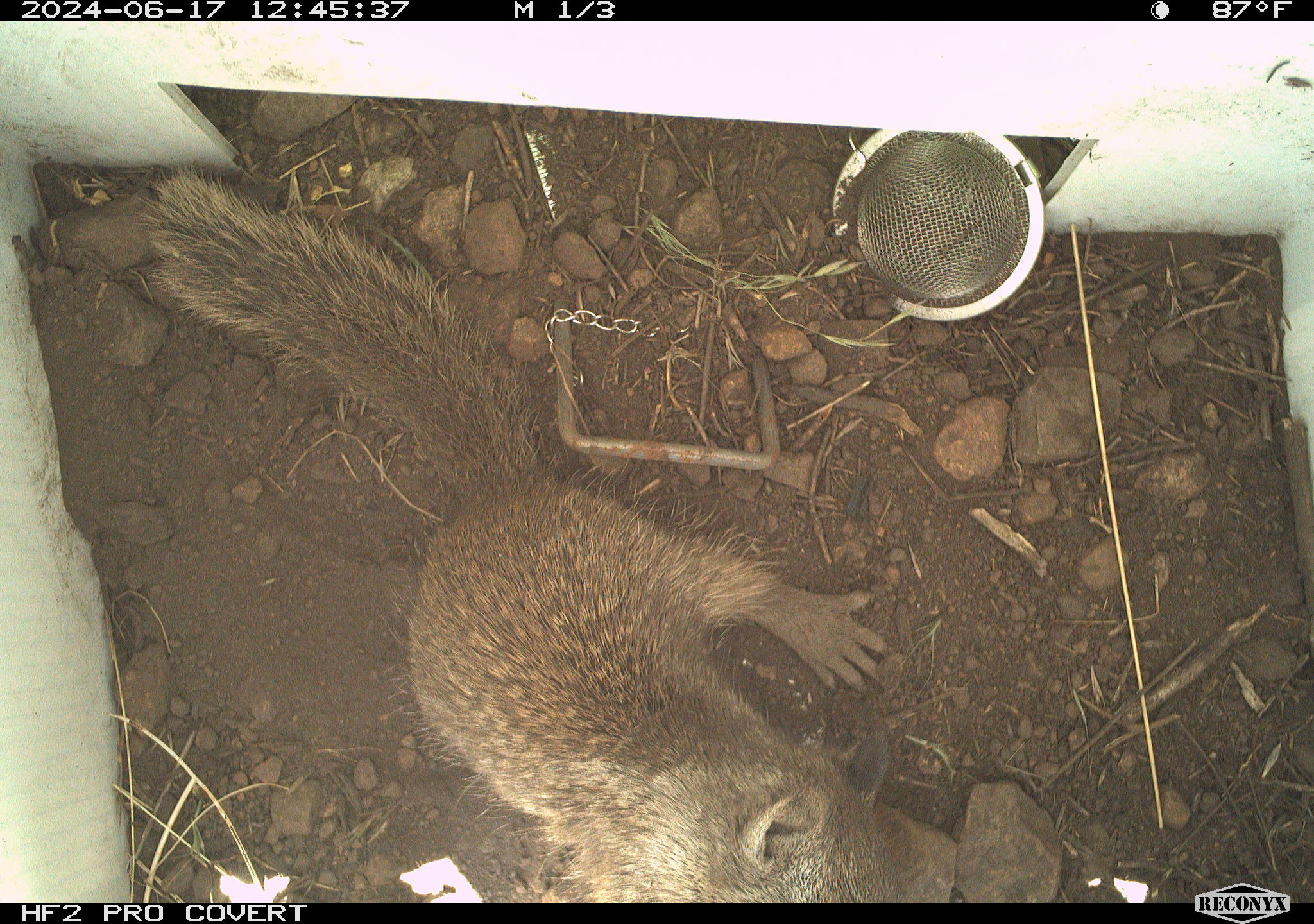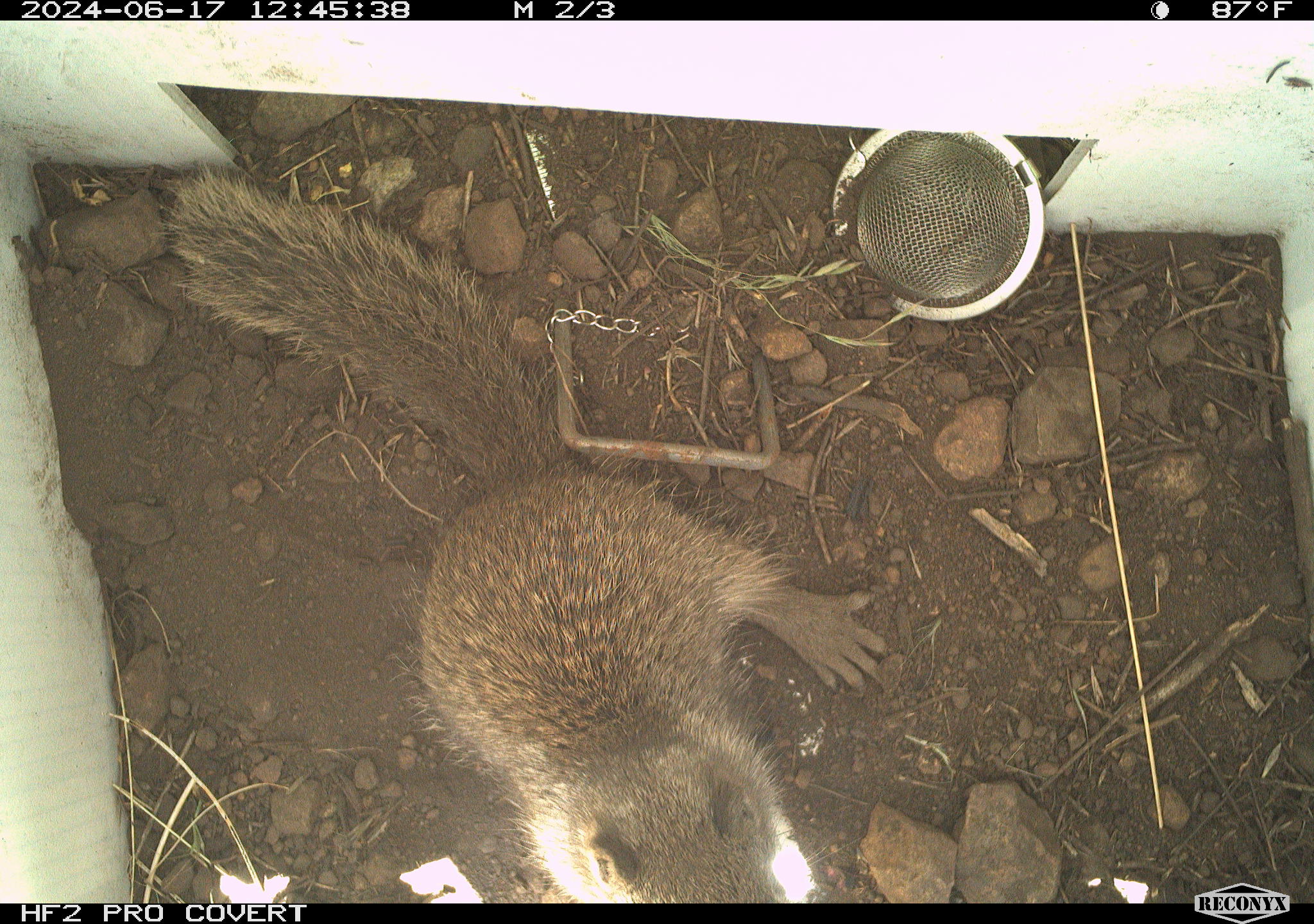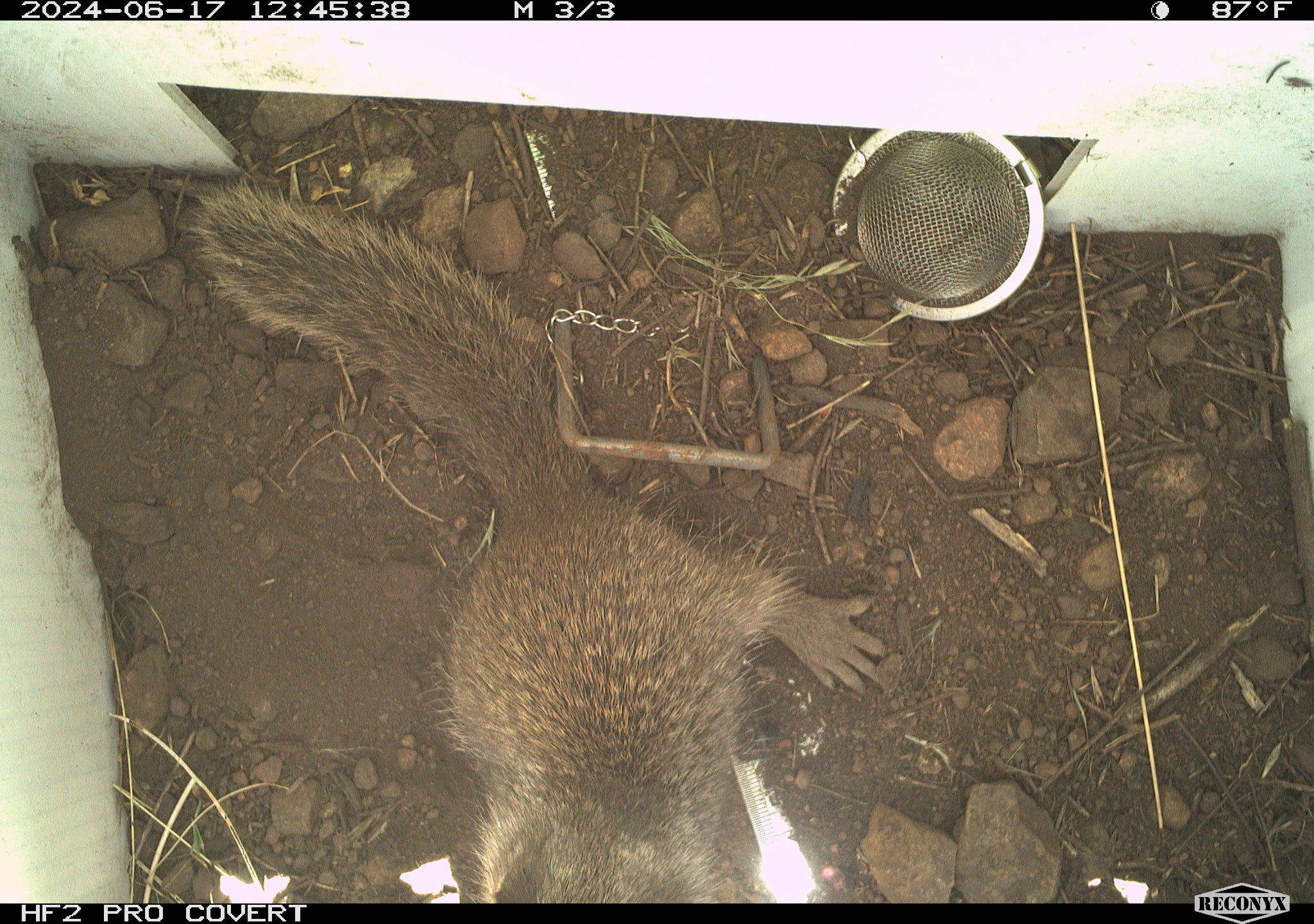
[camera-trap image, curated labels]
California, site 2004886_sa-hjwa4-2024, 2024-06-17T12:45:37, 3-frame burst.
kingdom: Animalia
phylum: Chordata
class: Mammalia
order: Rodentia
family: Sciuridae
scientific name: Sciuridae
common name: squirrels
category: sciuridae family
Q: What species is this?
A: Sciuridae family (squirrels) (Sciuridae).